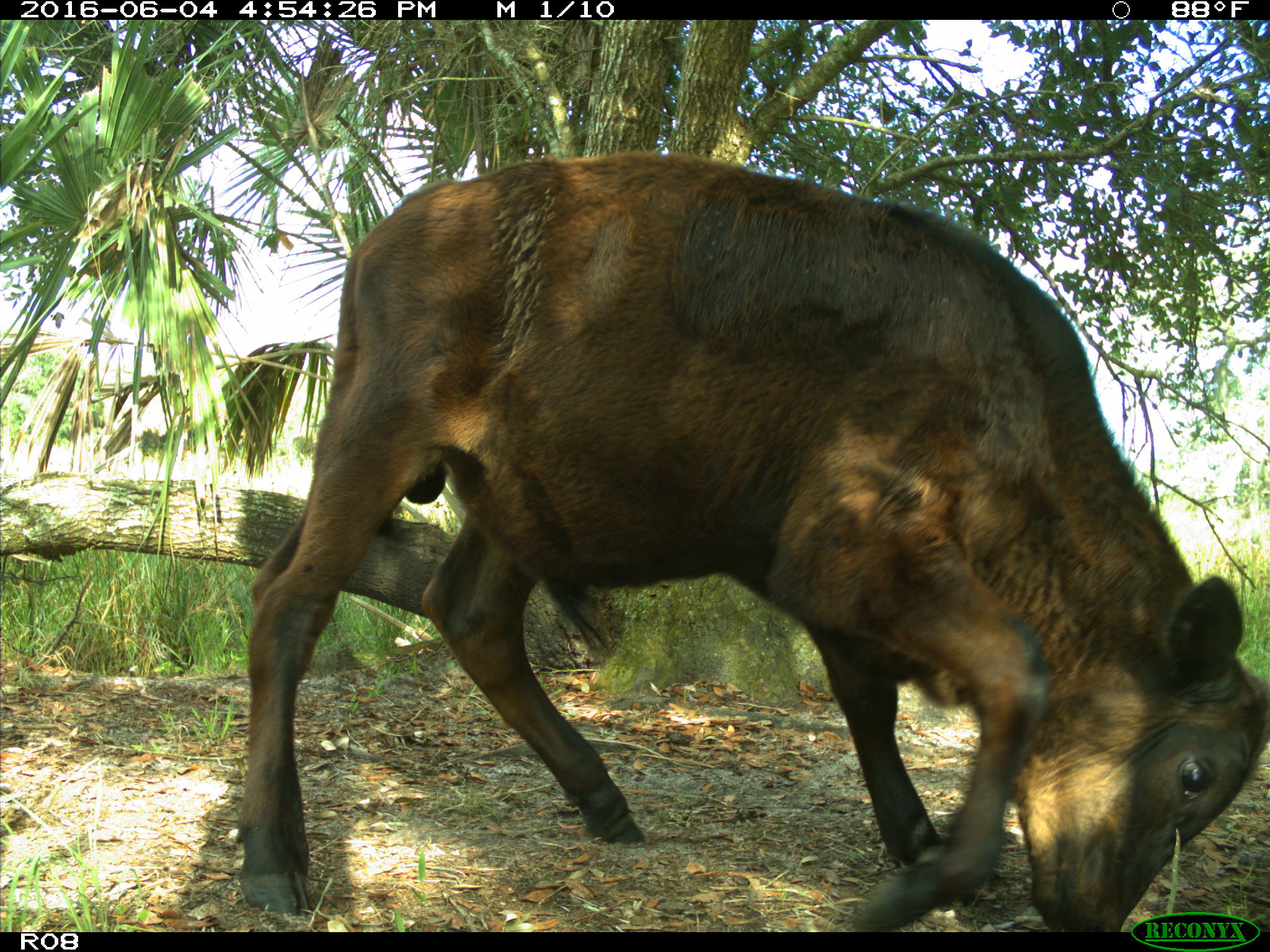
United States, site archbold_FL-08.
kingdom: Animalia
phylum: Chordata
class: Mammalia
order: Artiodactyla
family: Bovidae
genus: Bos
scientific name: Bos taurus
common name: domestic cow